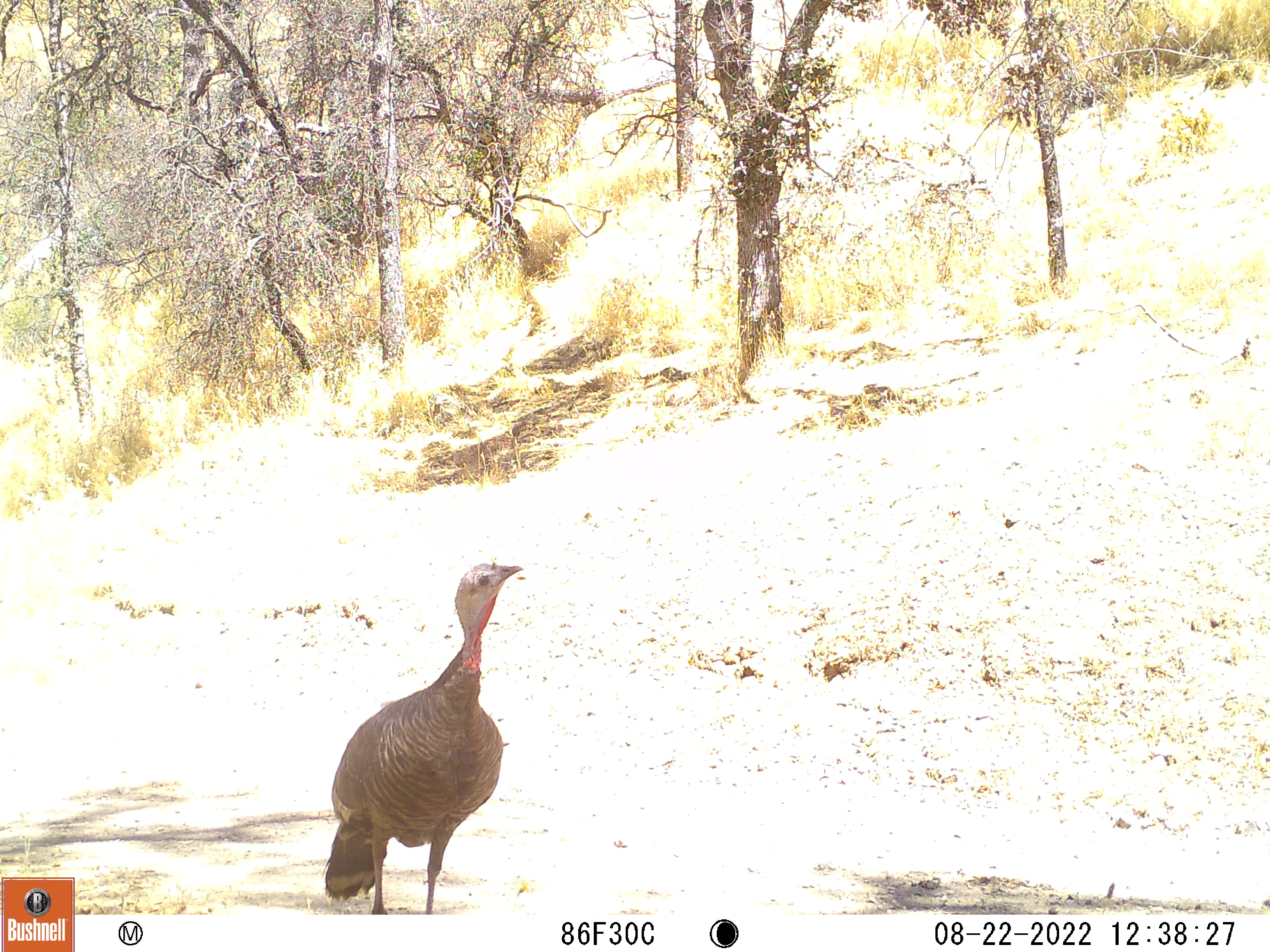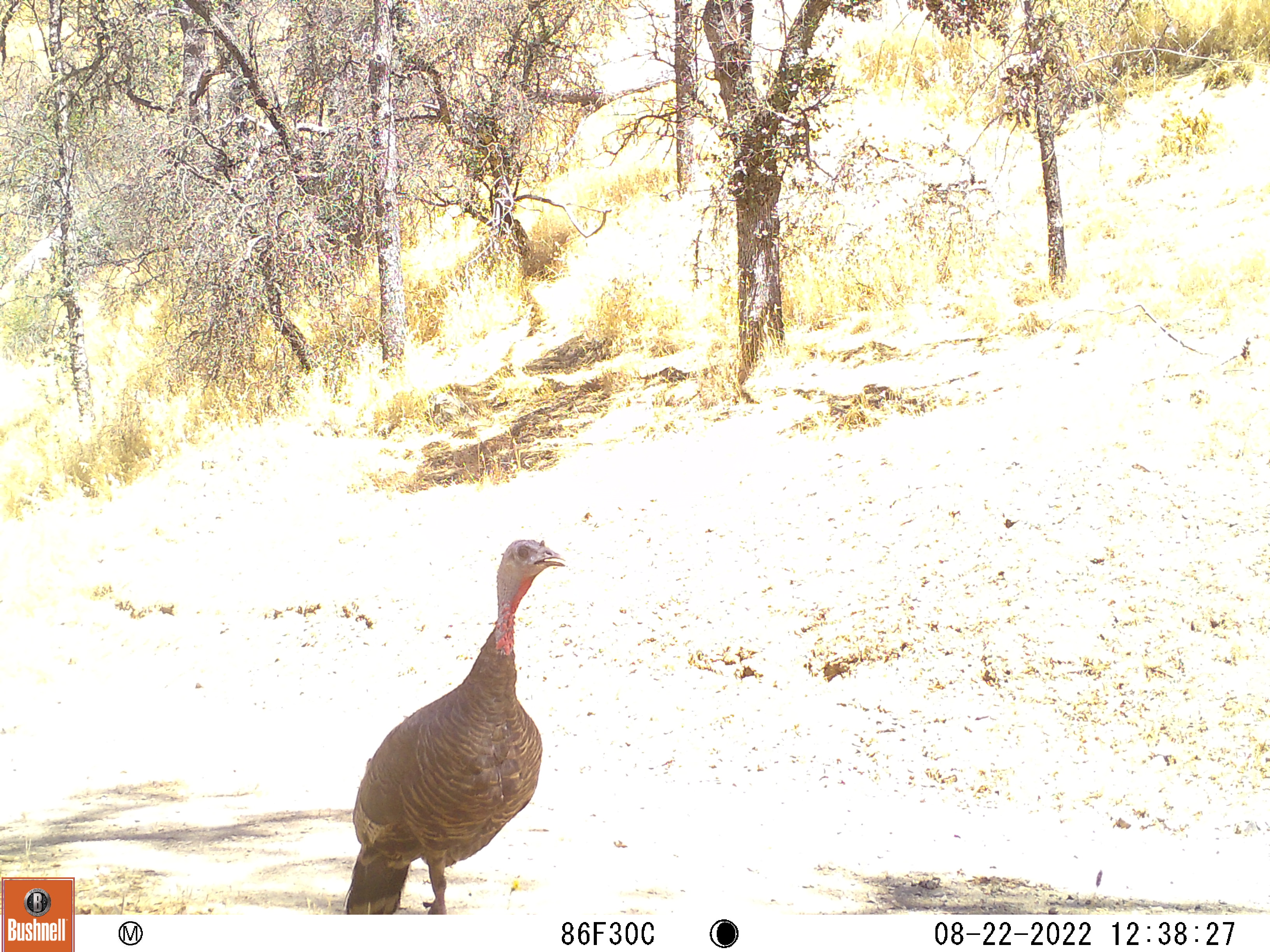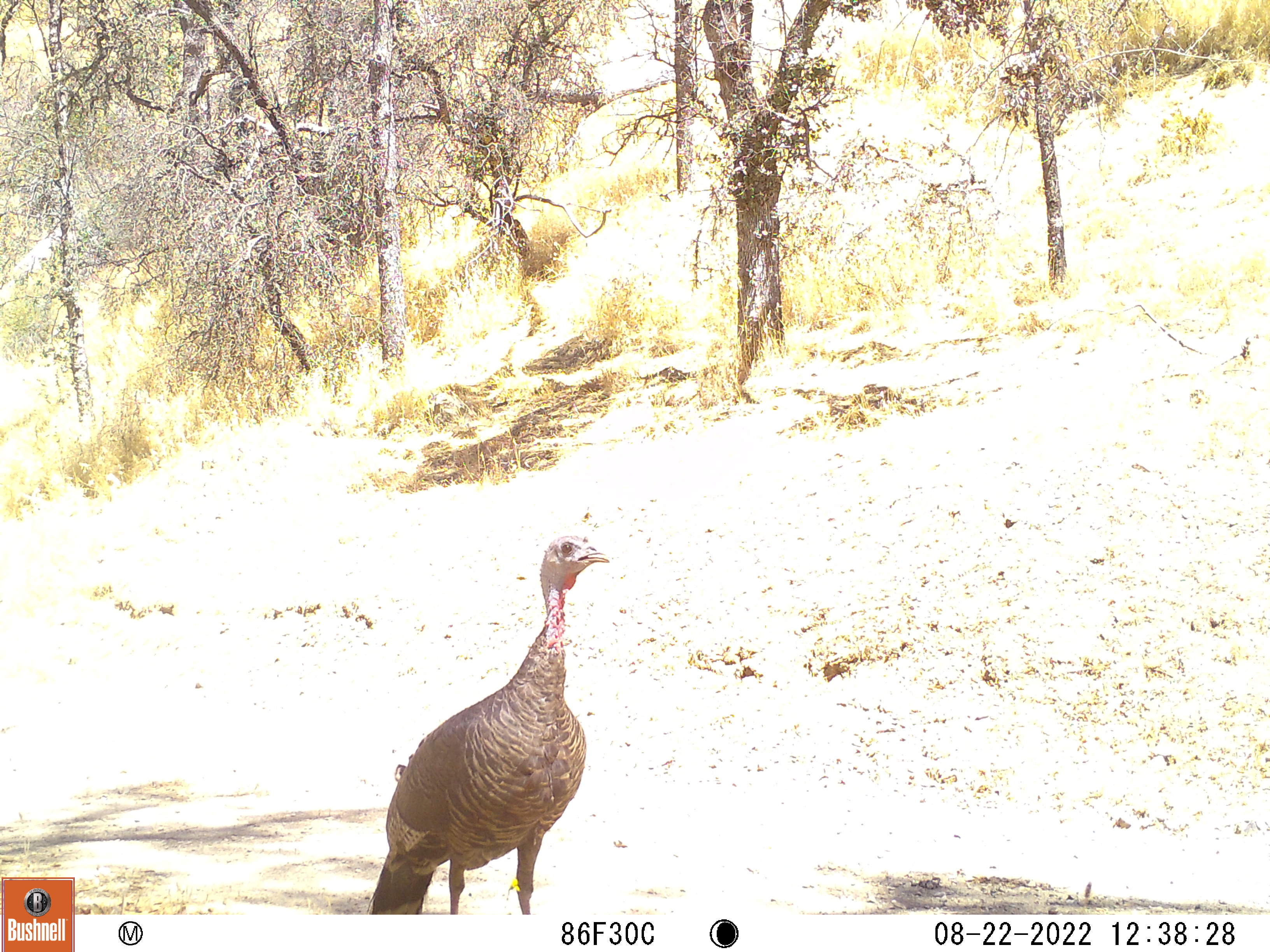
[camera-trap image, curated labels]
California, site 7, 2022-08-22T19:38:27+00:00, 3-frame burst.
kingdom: Animalia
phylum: Chordata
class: Aves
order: Galliformes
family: Phasianidae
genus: Meleagris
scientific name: Meleagris gallopavo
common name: turkey